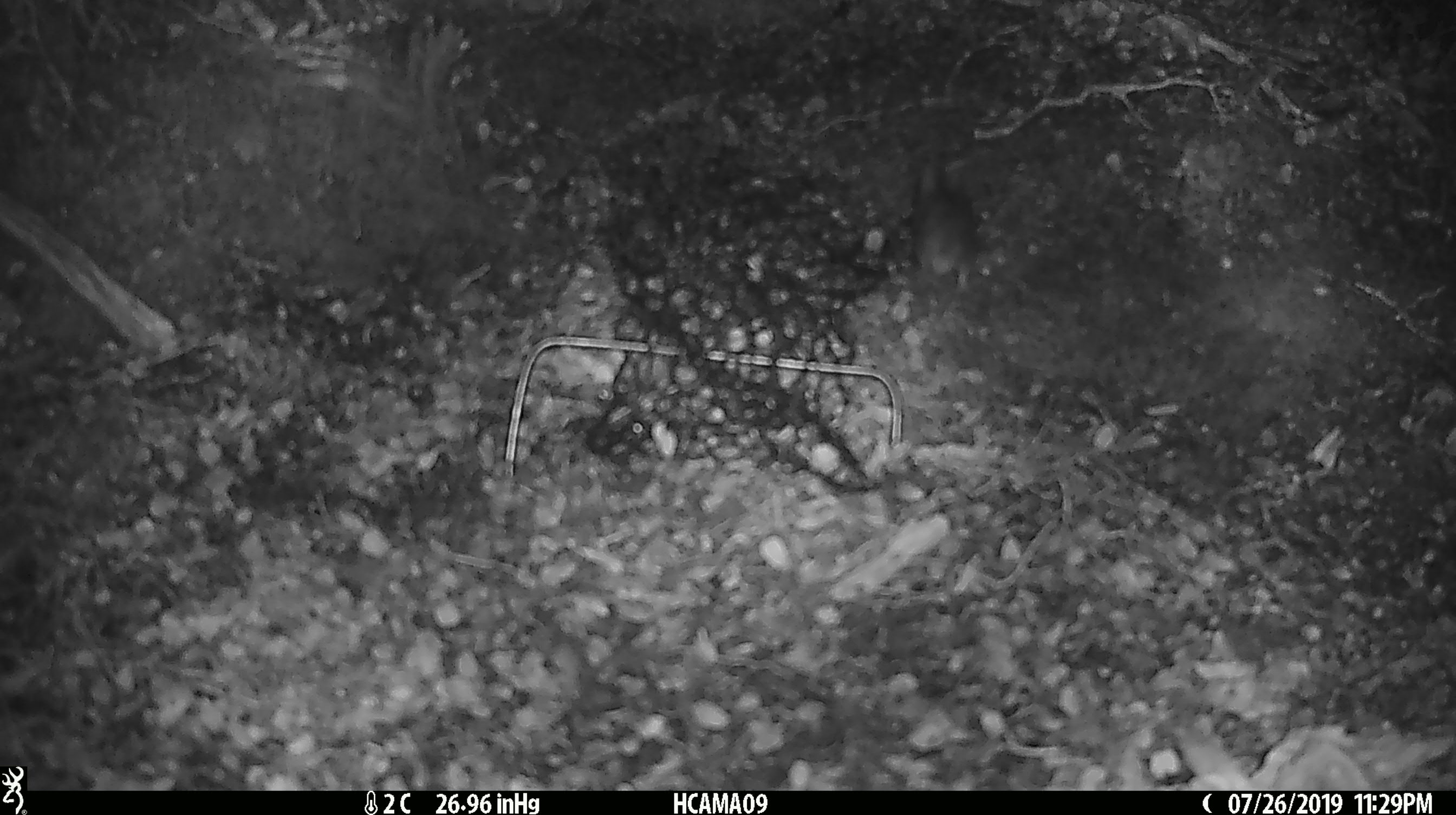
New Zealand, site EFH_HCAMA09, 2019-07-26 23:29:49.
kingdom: Animalia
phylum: Chordata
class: Mammalia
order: Rodentia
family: Muridae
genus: Mus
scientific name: Mus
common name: mouse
Mouse (Mus).